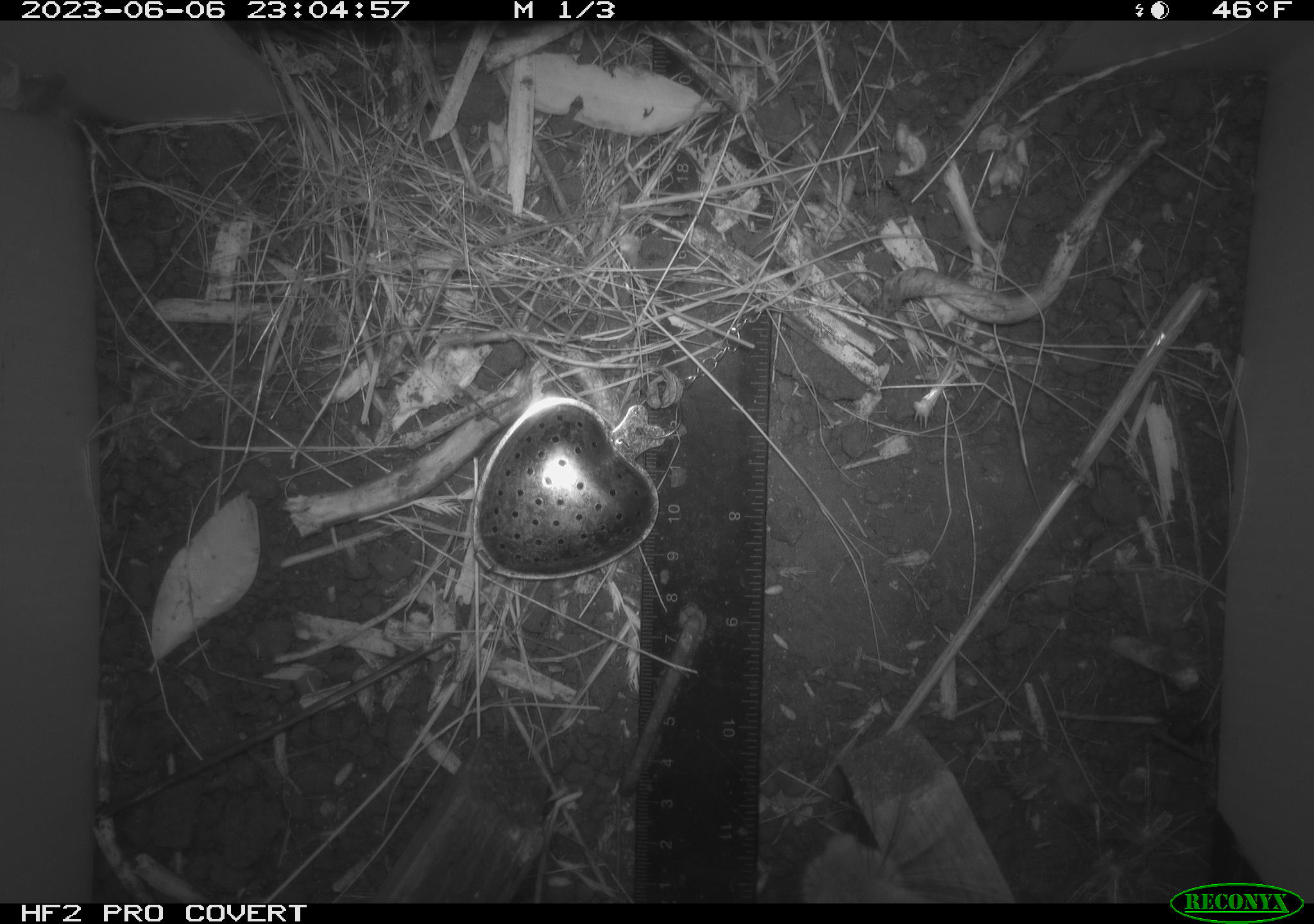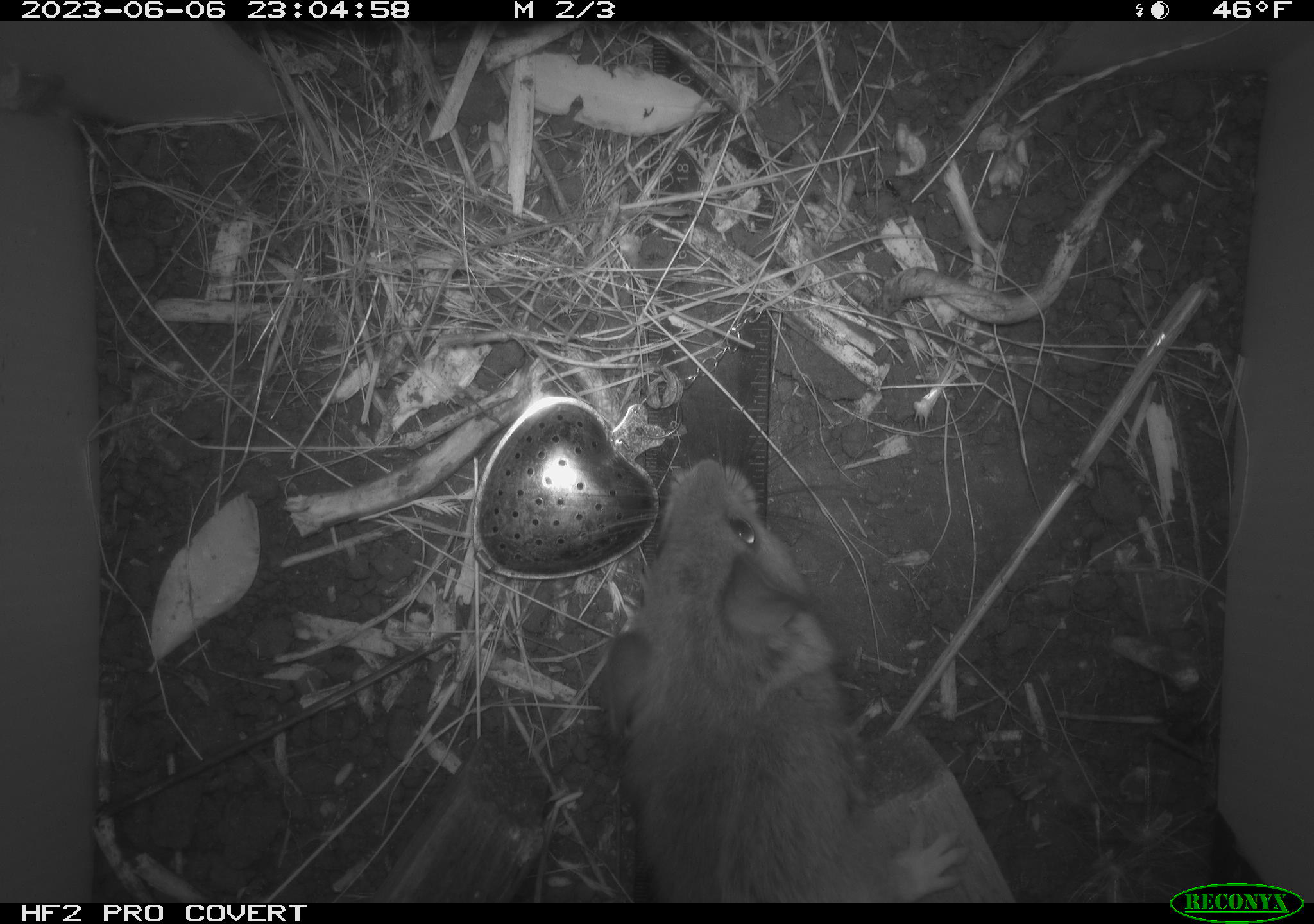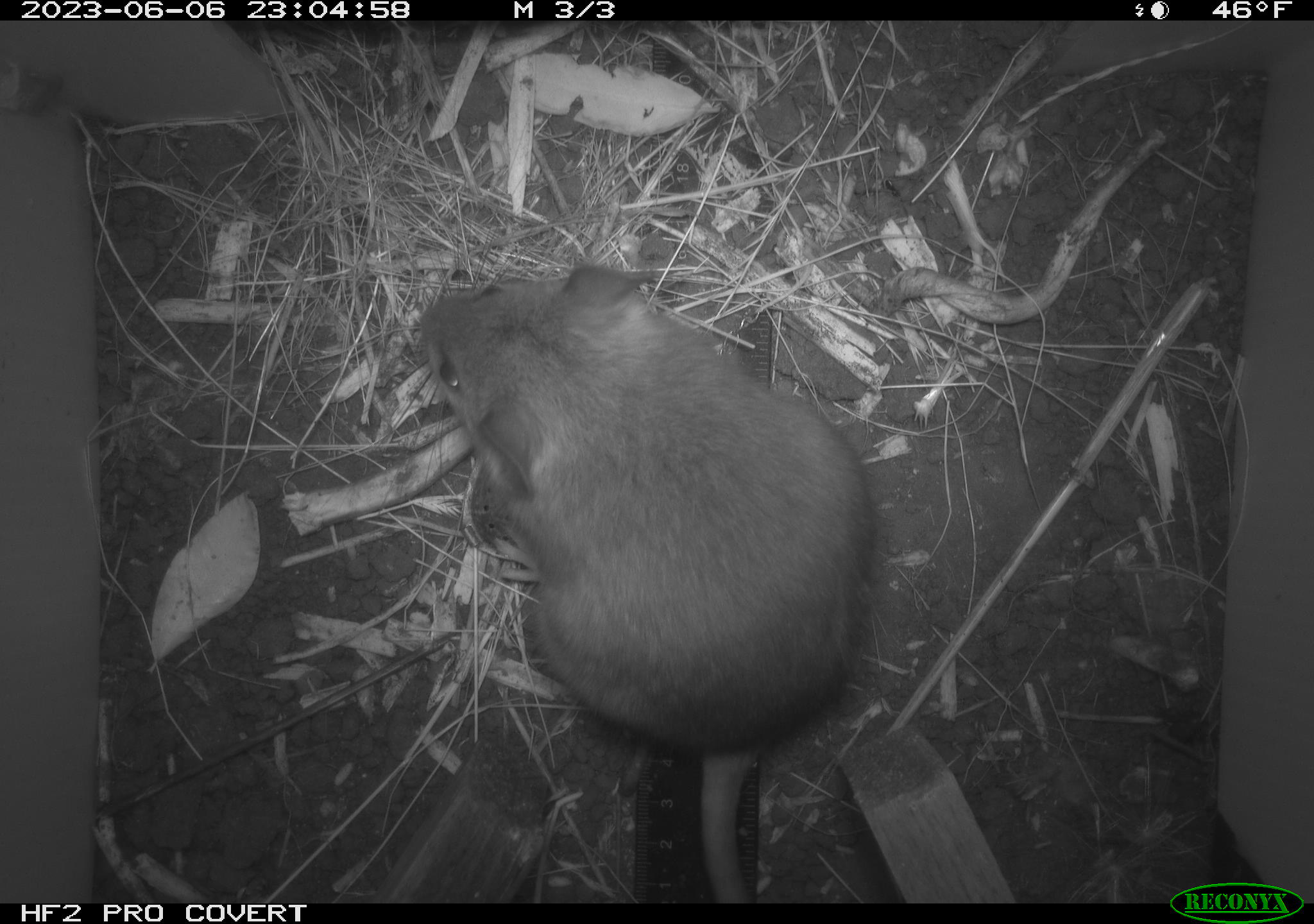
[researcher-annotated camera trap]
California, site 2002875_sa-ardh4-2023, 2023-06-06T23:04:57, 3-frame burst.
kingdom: Animalia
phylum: Chordata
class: Mammalia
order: Rodentia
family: Cricetidae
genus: Neotoma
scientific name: Neotoma fuscipes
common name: dusky-footed woodrat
Dusky-footed woodrat (Neotoma fuscipes).